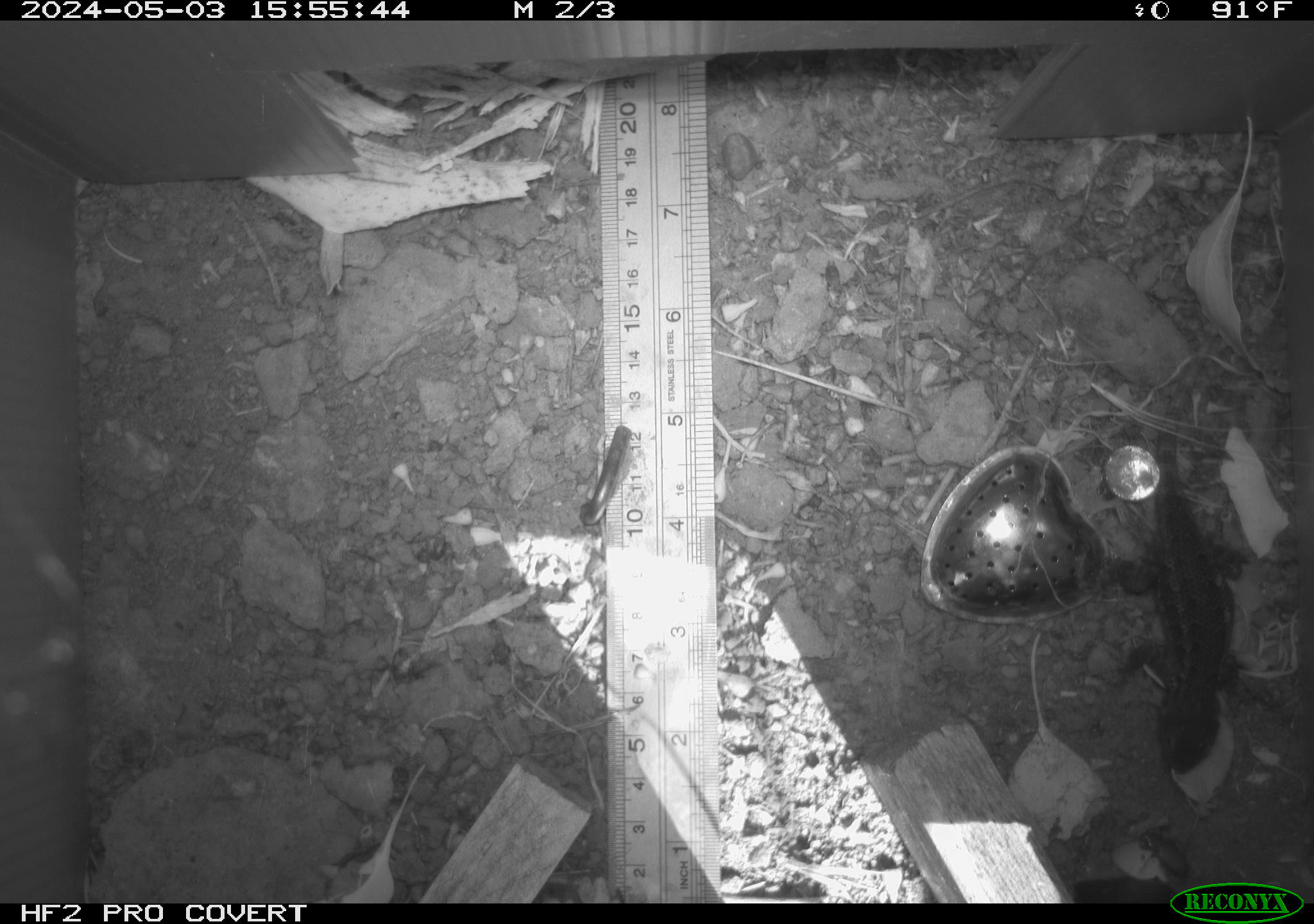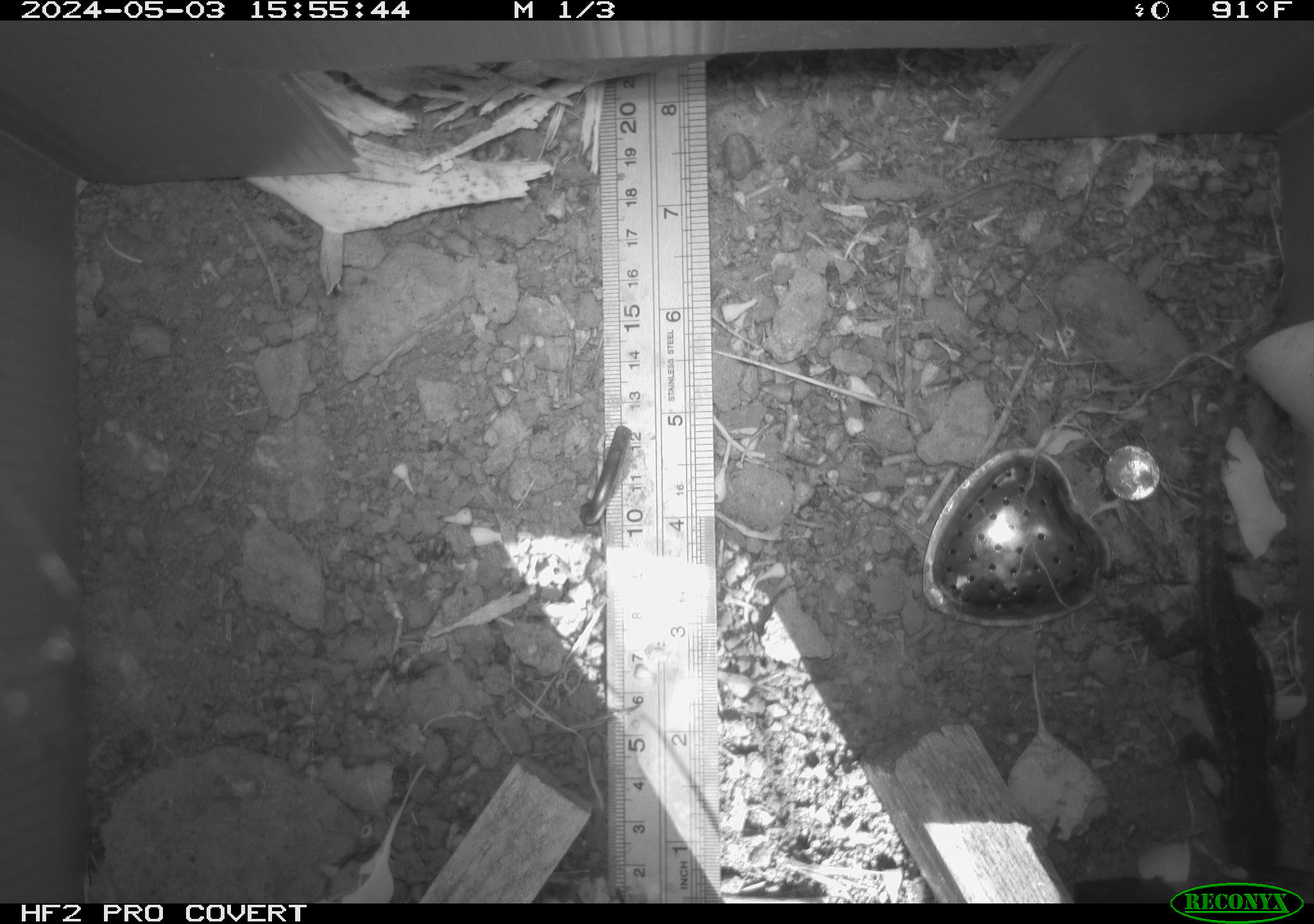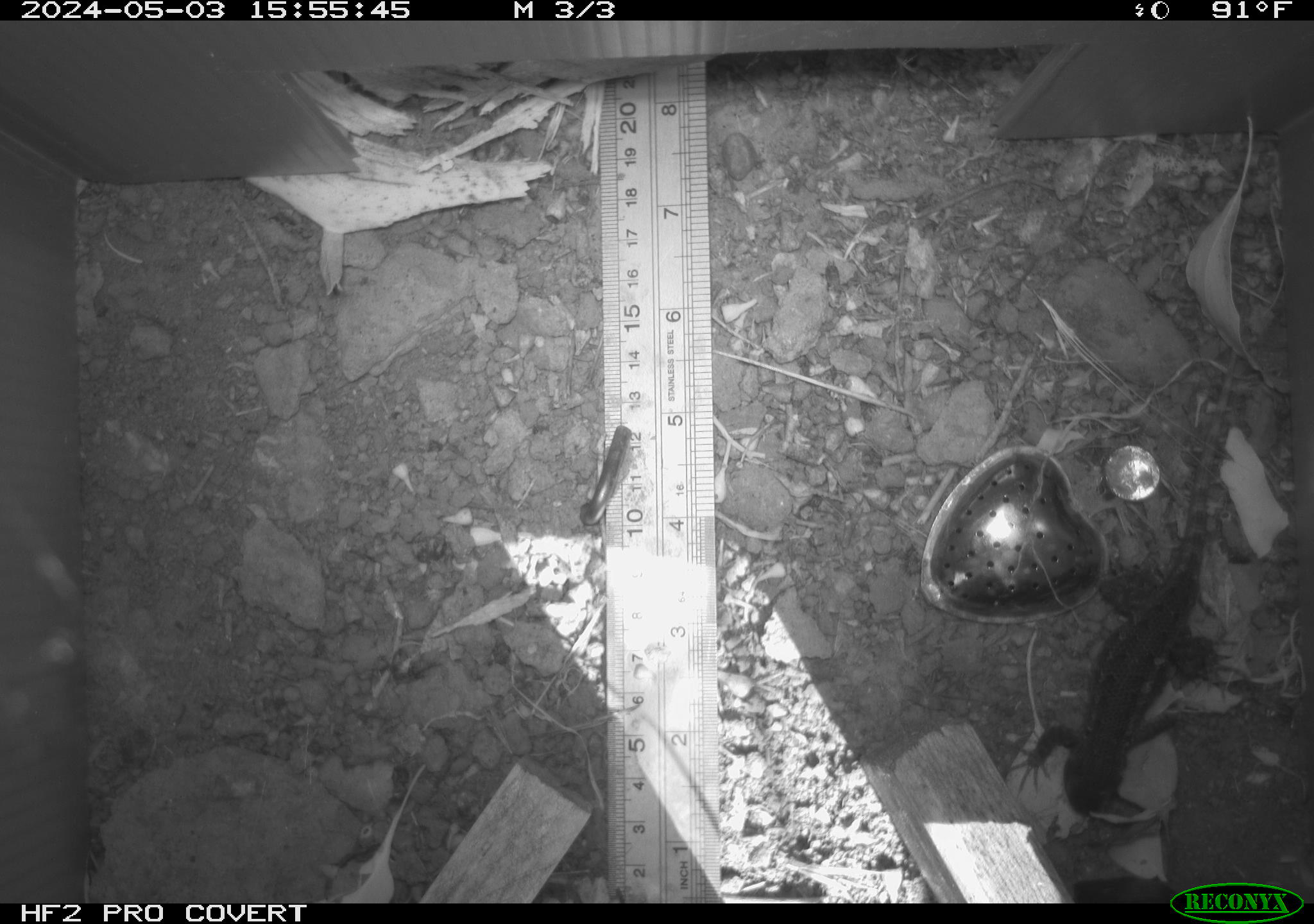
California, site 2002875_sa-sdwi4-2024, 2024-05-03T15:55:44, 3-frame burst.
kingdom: Animalia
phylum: Chordata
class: Reptilia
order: Squamata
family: Phrynosomatidae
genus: Sceloporus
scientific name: Sceloporus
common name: spiny lizards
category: sceloporus species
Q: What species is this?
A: Sceloporus species (spiny lizards) (Sceloporus).